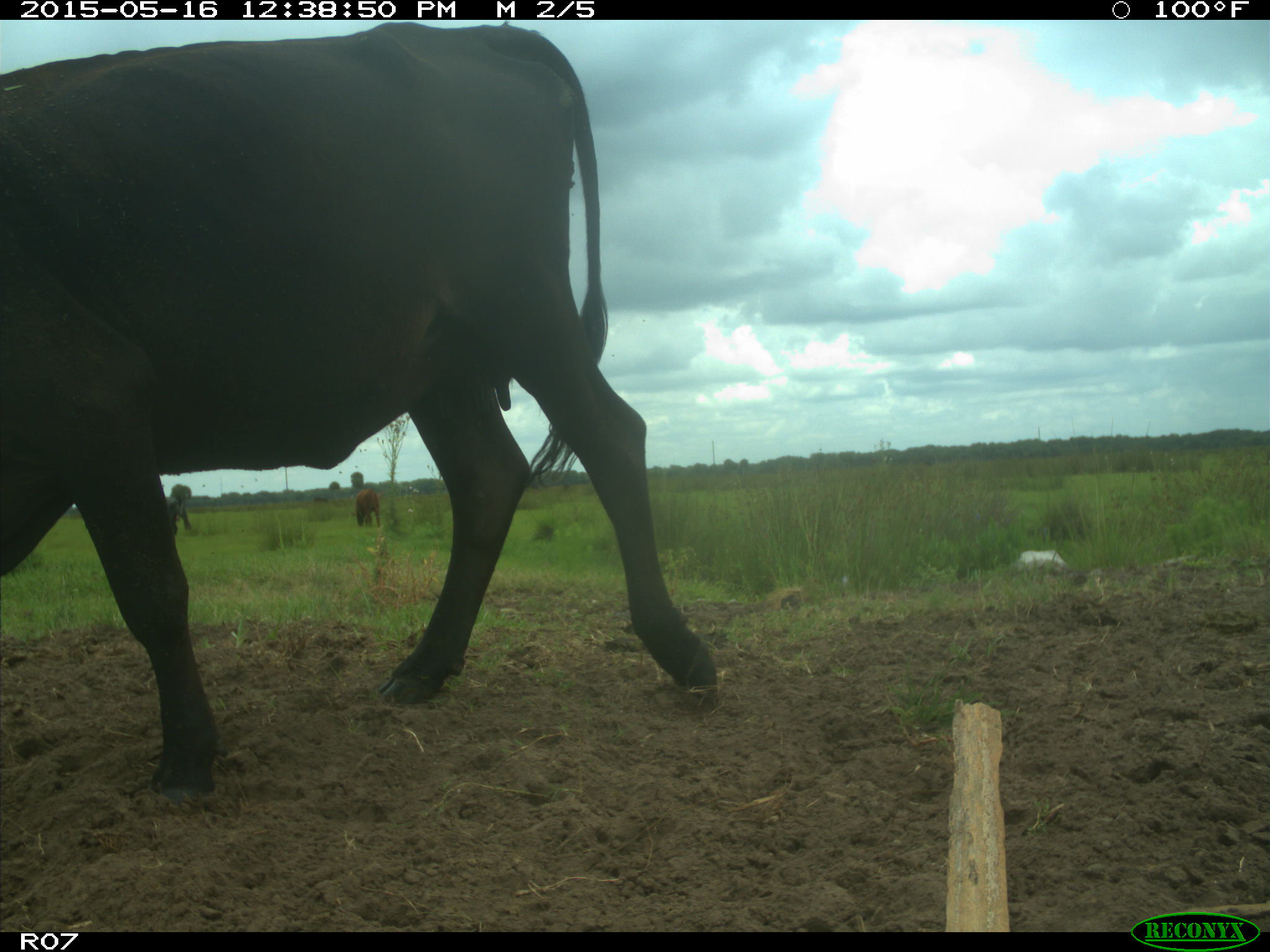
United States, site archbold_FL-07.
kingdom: Animalia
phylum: Chordata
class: Mammalia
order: Artiodactyla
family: Bovidae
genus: Bos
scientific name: Bos taurus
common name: domestic cow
Bos taurus (domestic cow).